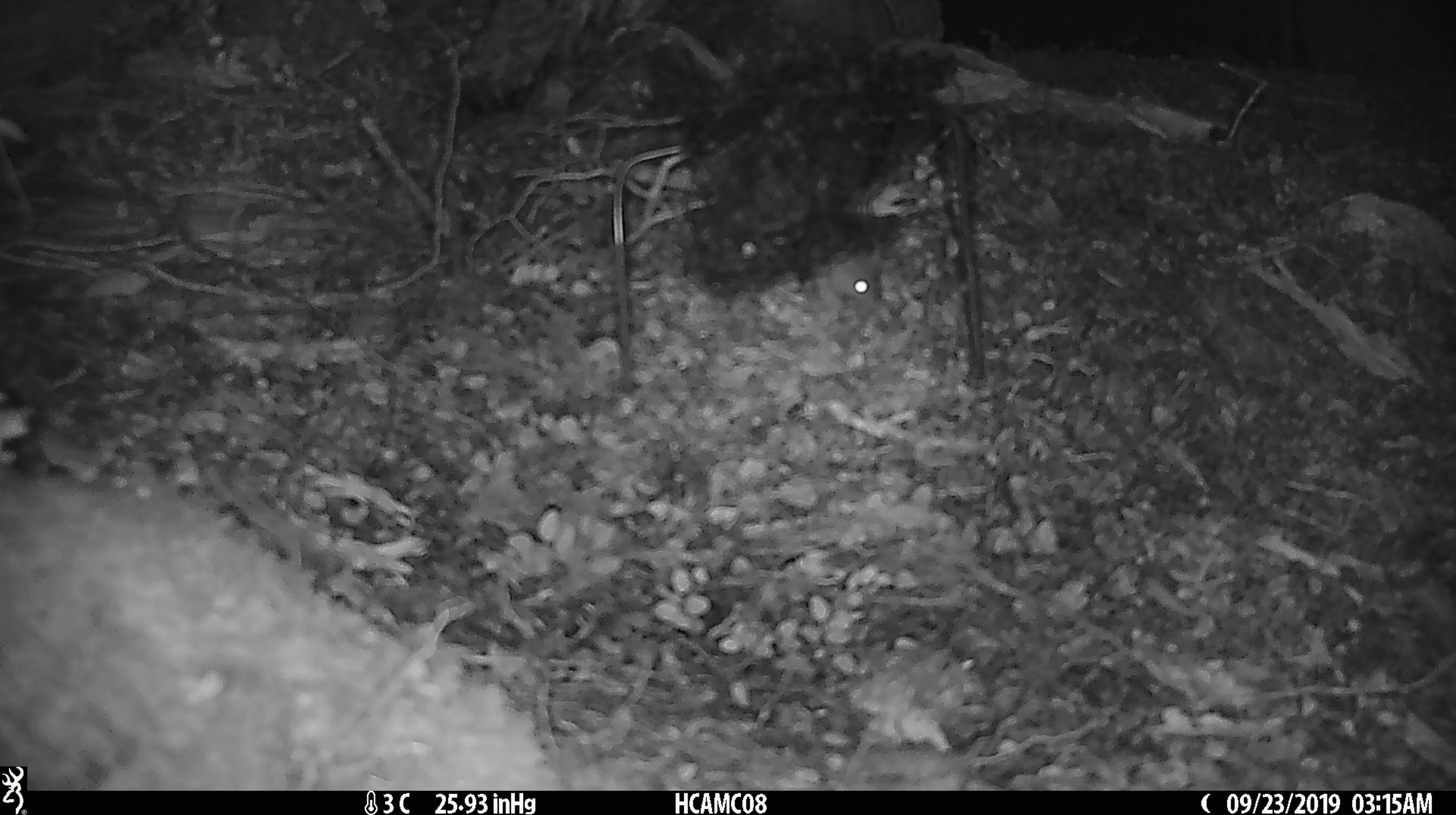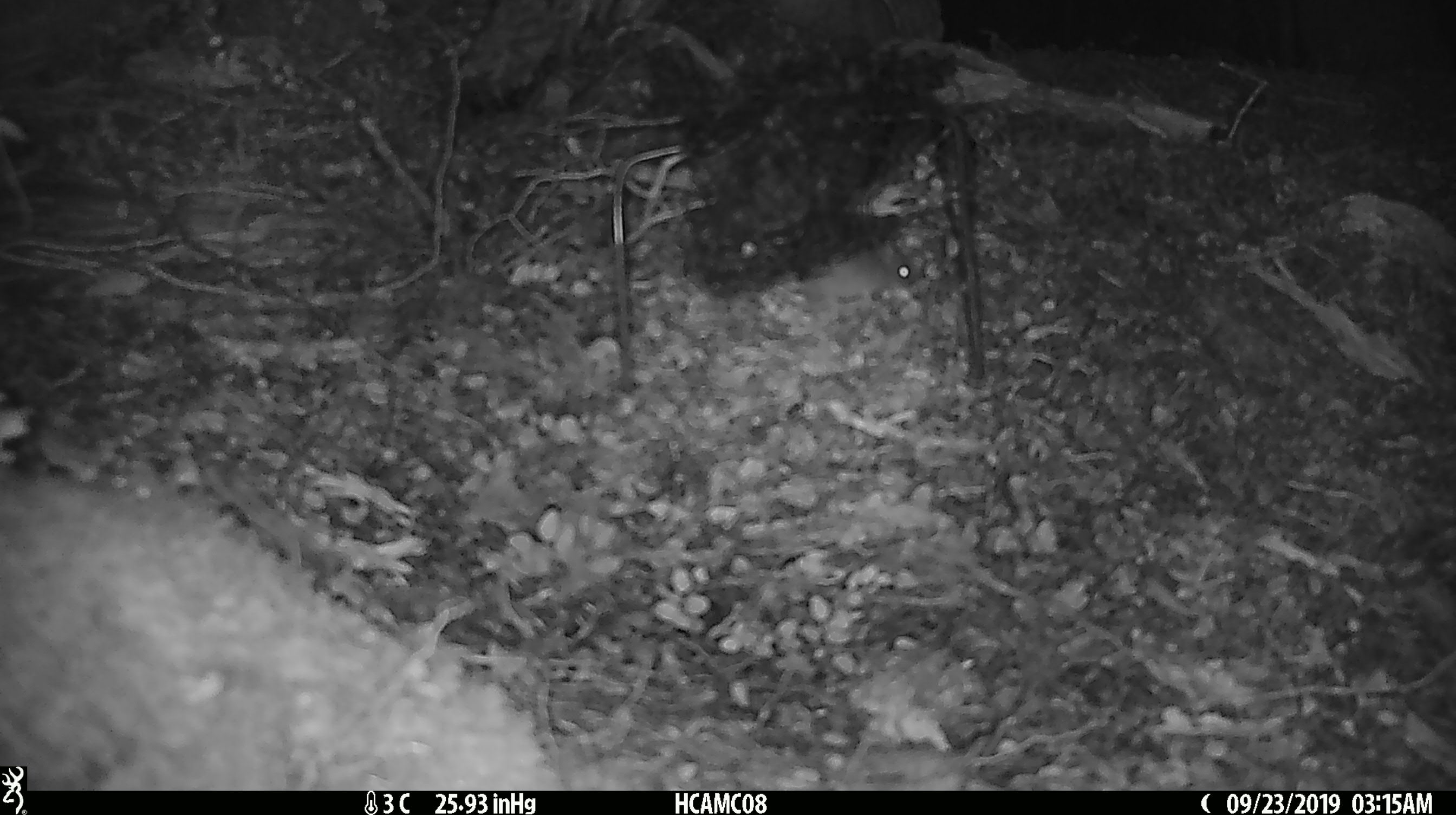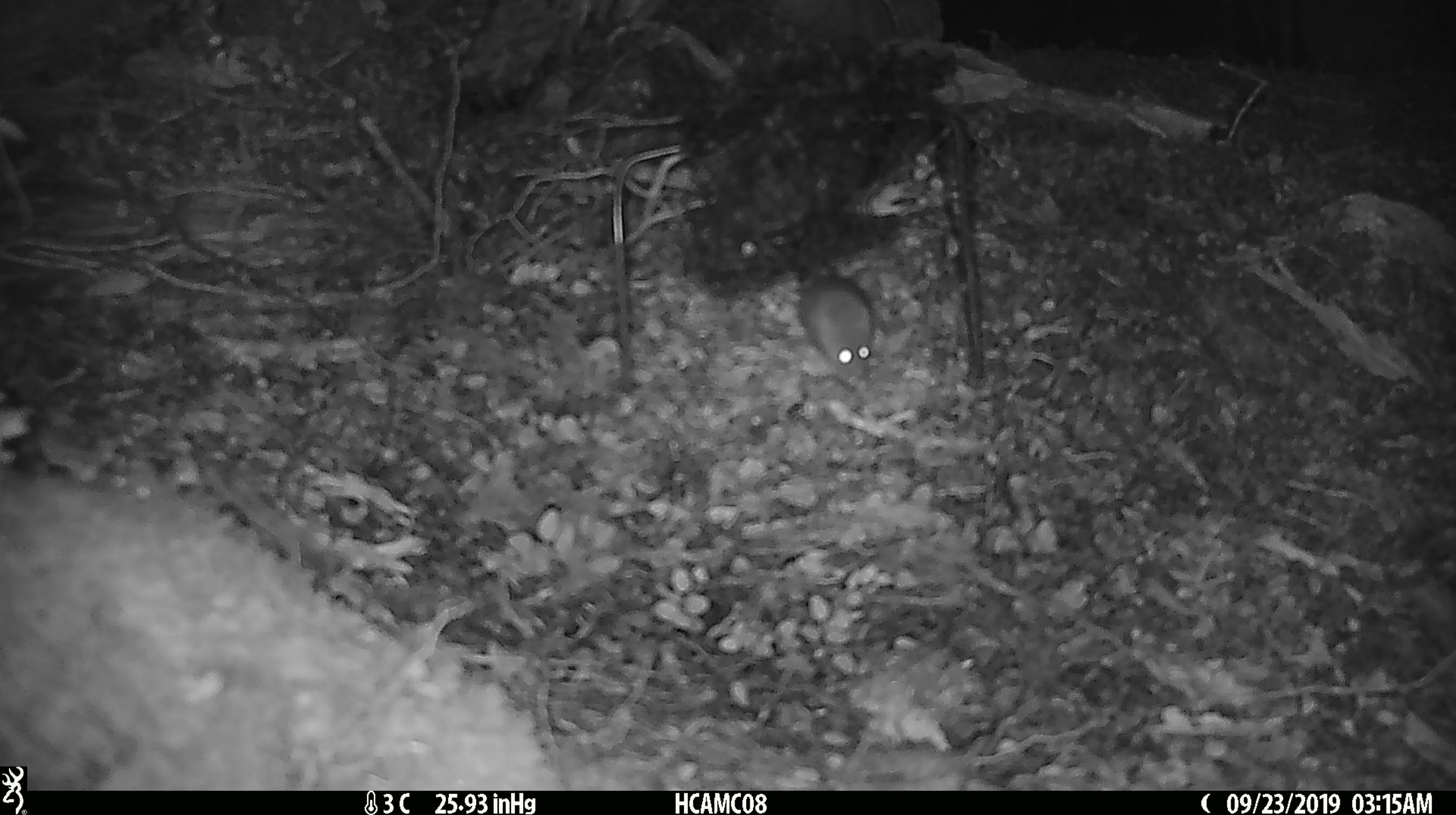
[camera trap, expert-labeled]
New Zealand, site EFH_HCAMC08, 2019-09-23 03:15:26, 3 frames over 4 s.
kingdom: Animalia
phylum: Chordata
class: Mammalia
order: Rodentia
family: Muridae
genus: Mus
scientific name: Mus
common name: mouse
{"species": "mouse (Mus)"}